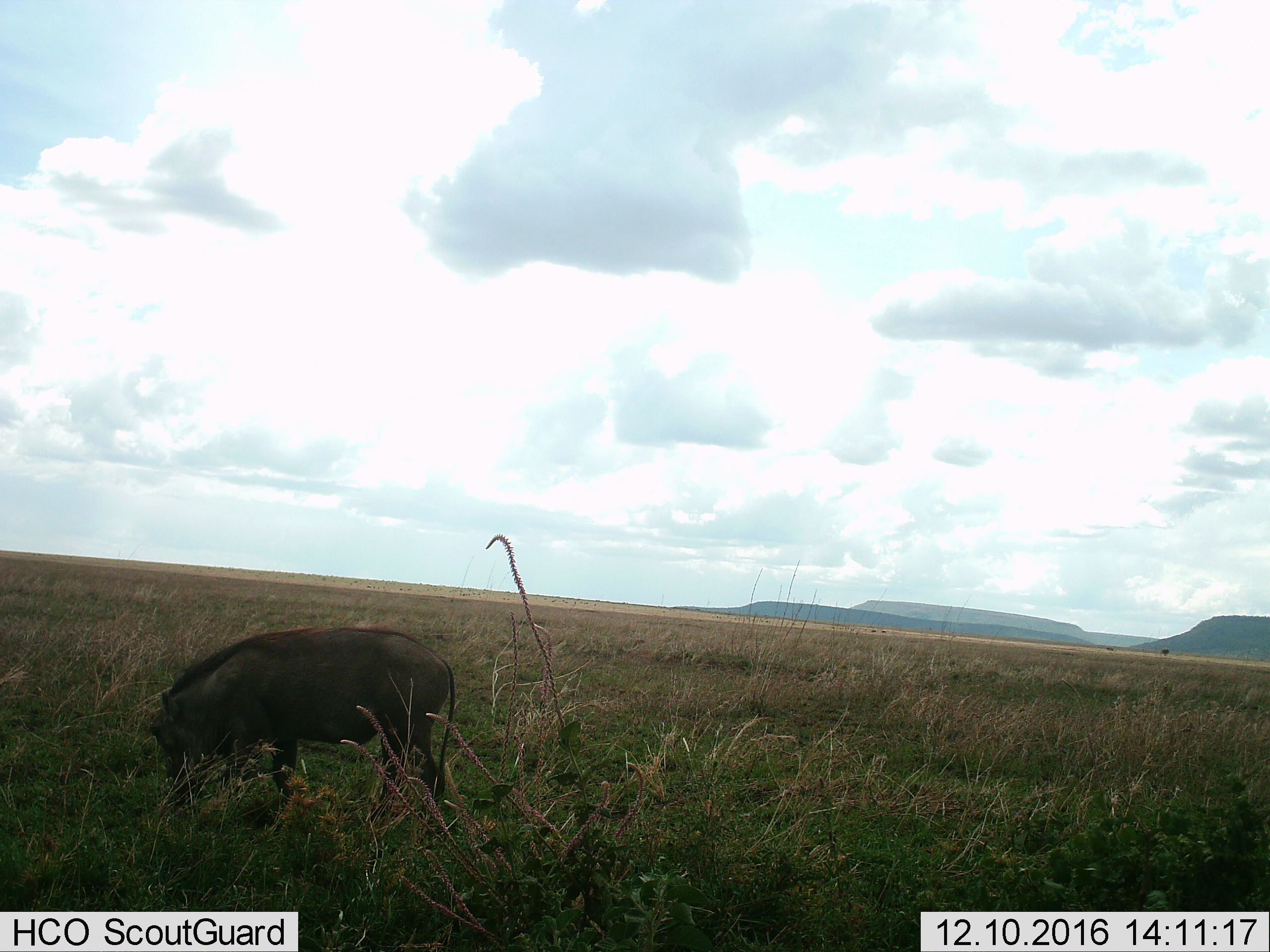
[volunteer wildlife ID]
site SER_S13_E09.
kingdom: Animalia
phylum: Chordata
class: Mammalia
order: Artiodactyla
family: Suidae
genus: Phacochoerus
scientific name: Phacochoerus africanus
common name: warthog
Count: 1.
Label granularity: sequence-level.